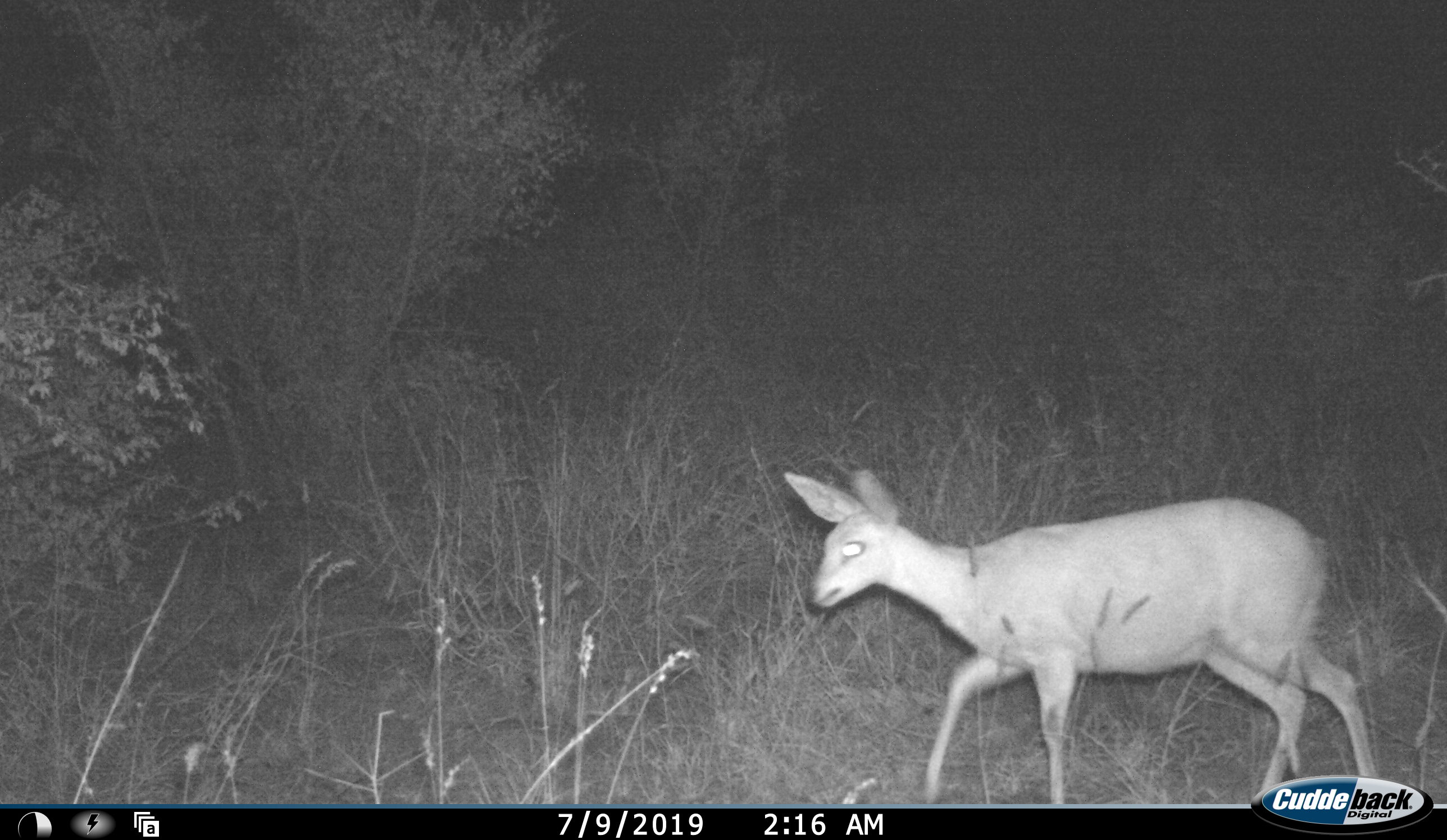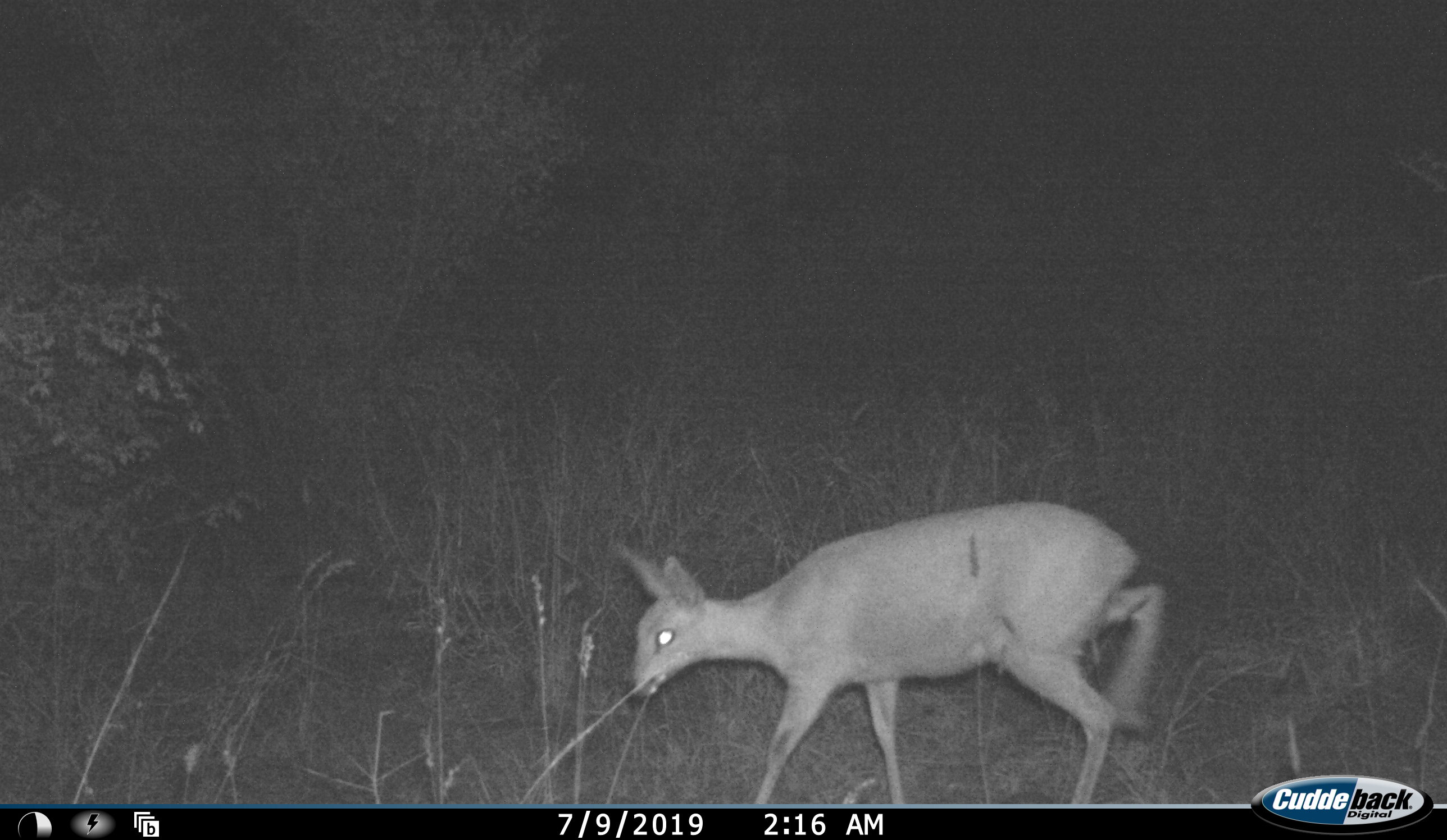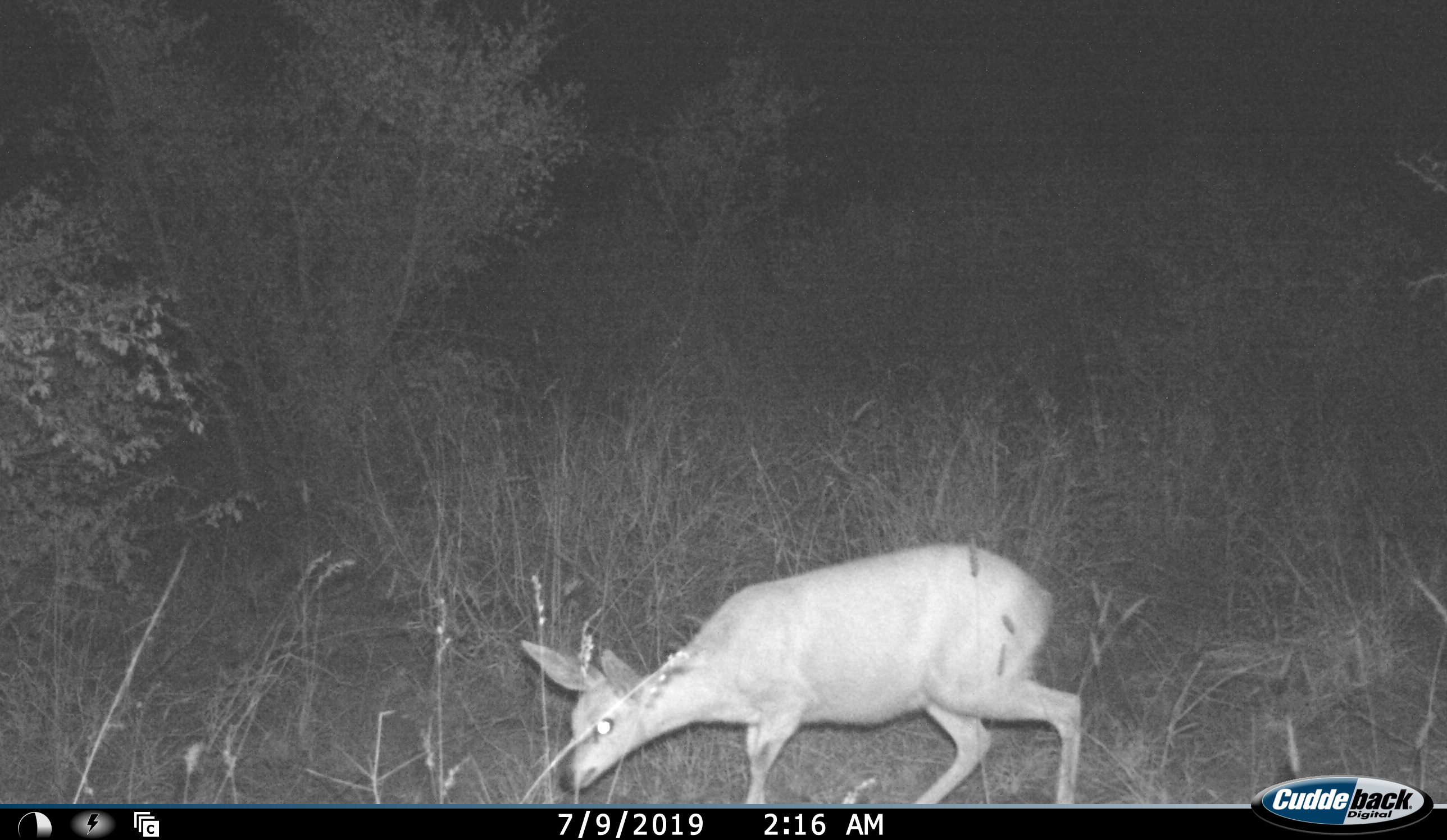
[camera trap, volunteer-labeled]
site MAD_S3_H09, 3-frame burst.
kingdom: Animalia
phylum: Chordata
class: Mammalia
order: Artiodactyla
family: Bovidae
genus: Raphicerus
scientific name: Raphicerus campestris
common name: steenbok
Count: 1.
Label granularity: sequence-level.